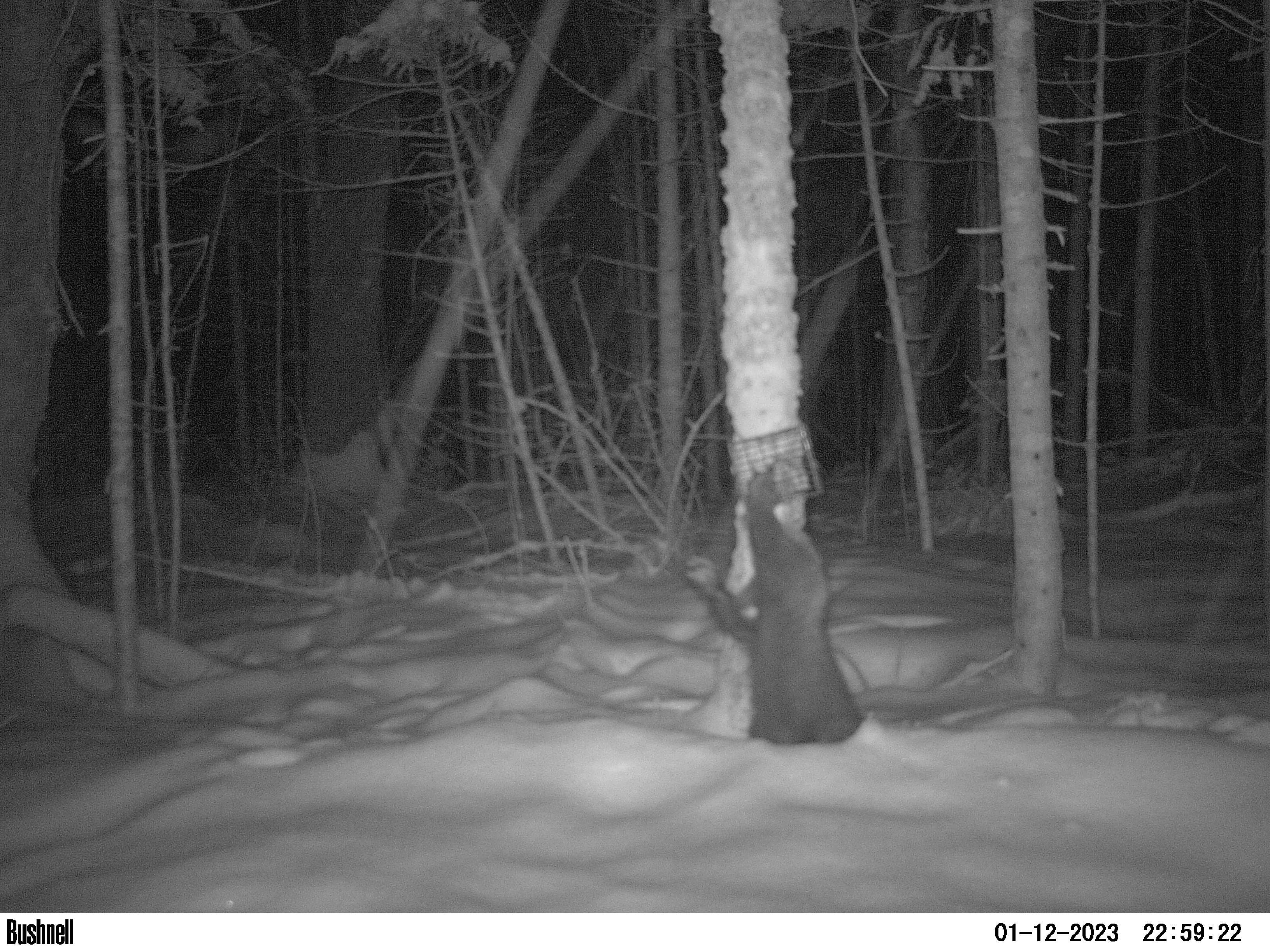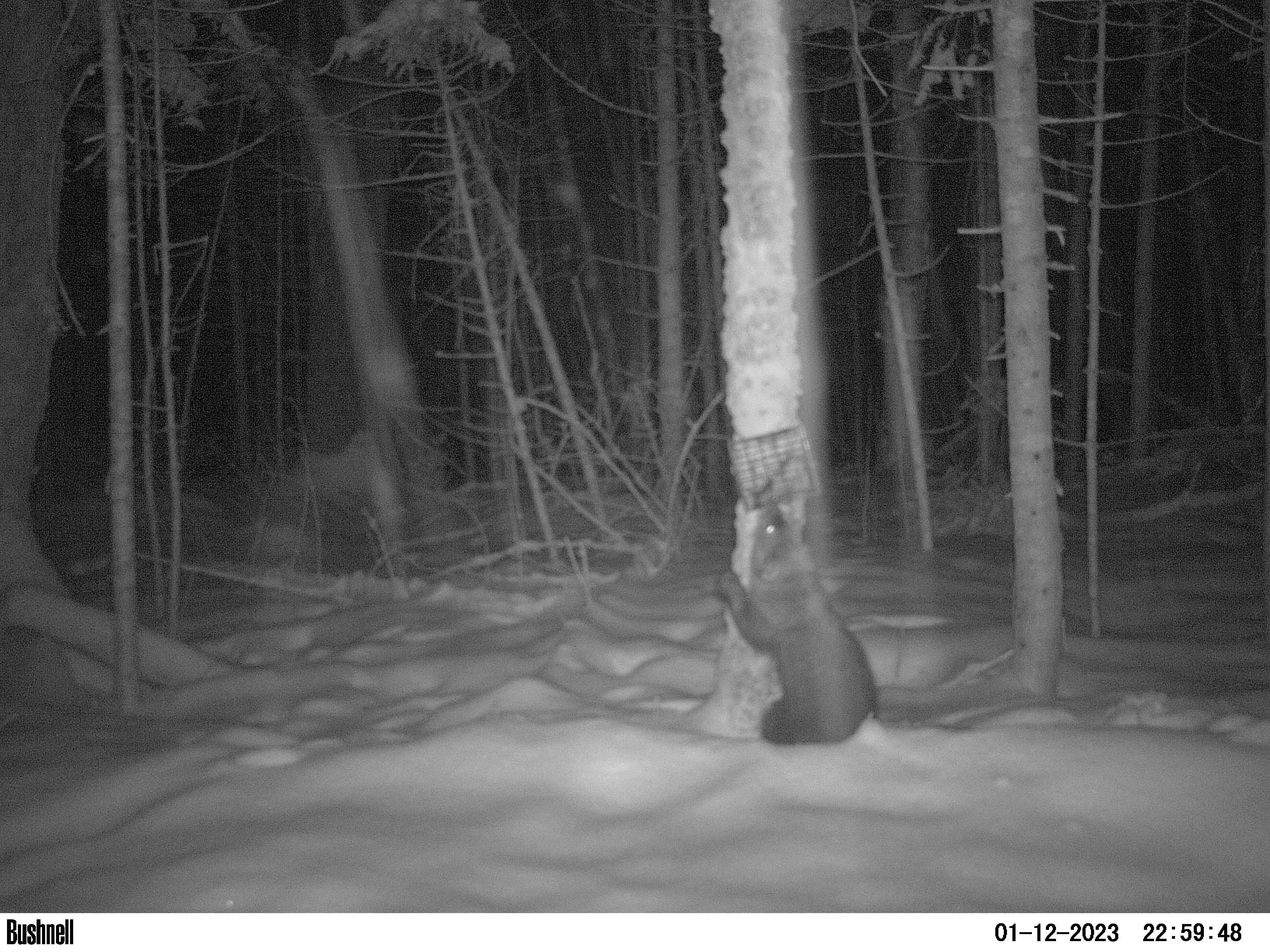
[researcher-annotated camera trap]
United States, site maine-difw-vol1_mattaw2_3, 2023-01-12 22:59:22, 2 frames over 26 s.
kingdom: Animalia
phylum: Chordata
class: Mammalia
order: Carnivora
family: Mustelidae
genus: Pekania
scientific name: Pekania pennanti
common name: fisher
Fisher (Pekania pennanti).